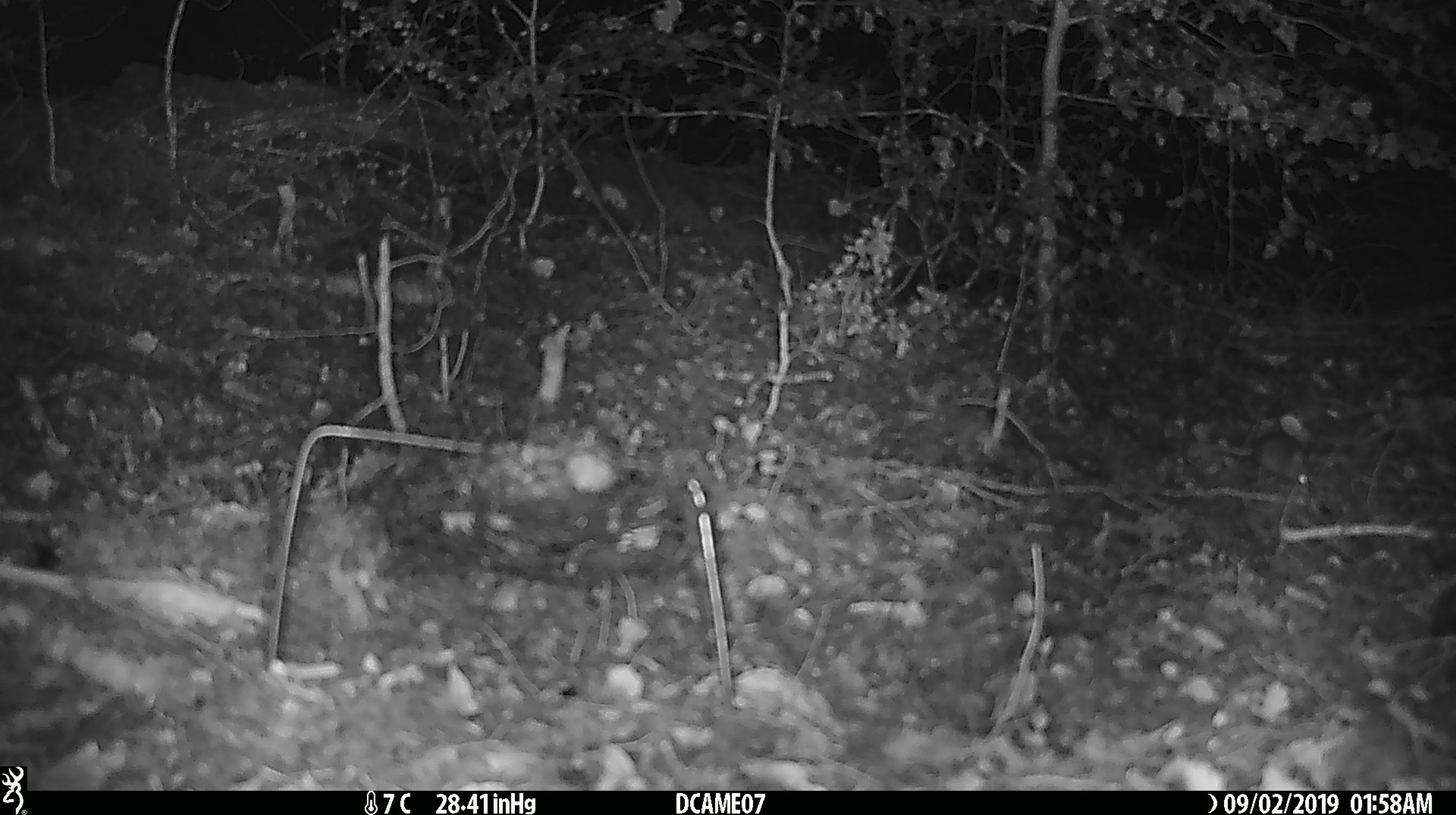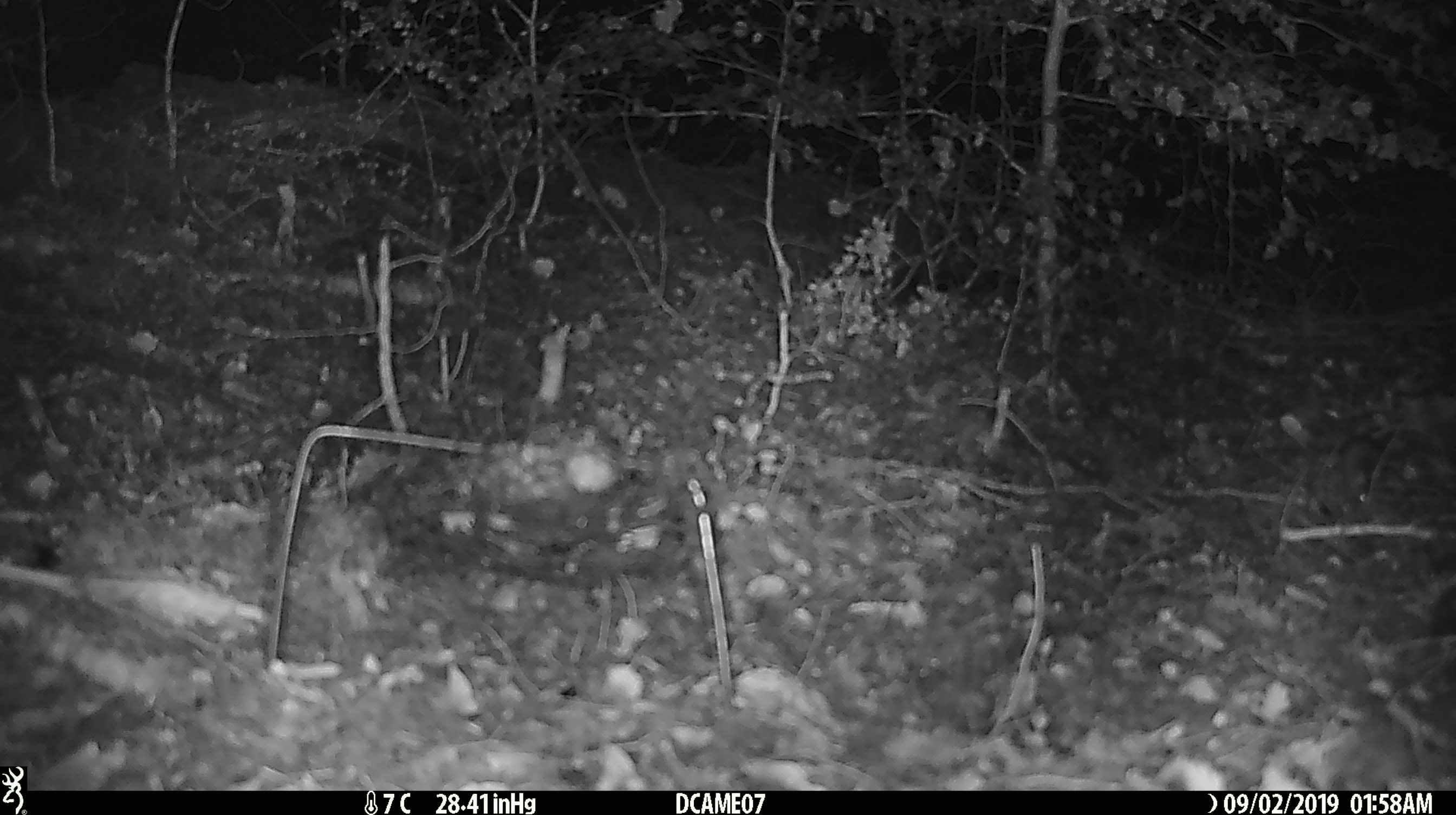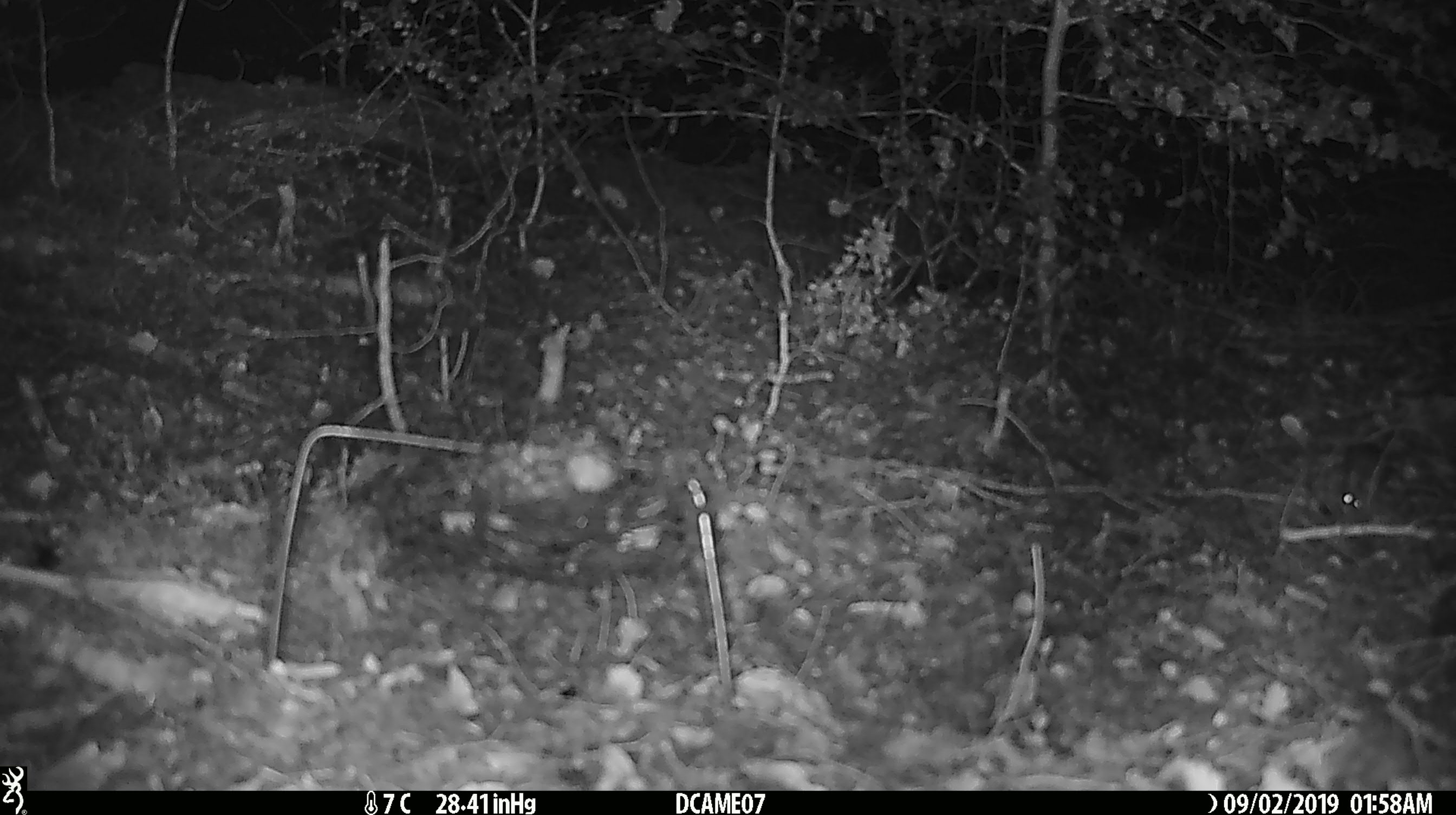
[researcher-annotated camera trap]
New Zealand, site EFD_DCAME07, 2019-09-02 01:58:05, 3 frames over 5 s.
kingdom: Animalia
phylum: Chordata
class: Mammalia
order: Rodentia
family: Muridae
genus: Mus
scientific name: Mus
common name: mouse